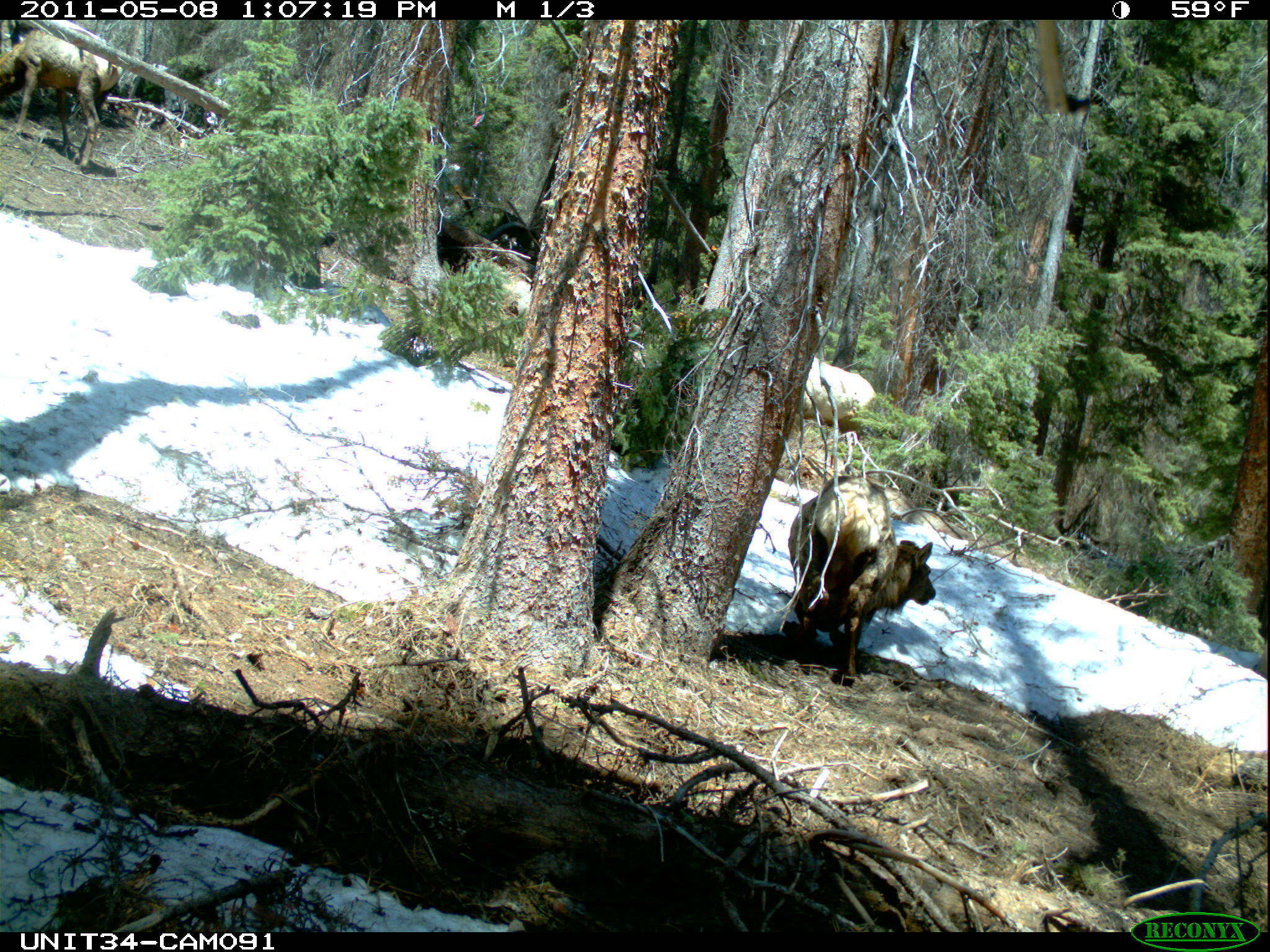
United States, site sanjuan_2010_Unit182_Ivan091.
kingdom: Animalia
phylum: Chordata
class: Mammalia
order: Artiodactyla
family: Cervidae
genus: Cervus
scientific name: Cervus elaphus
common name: red deer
Cervus elaphus (red deer).